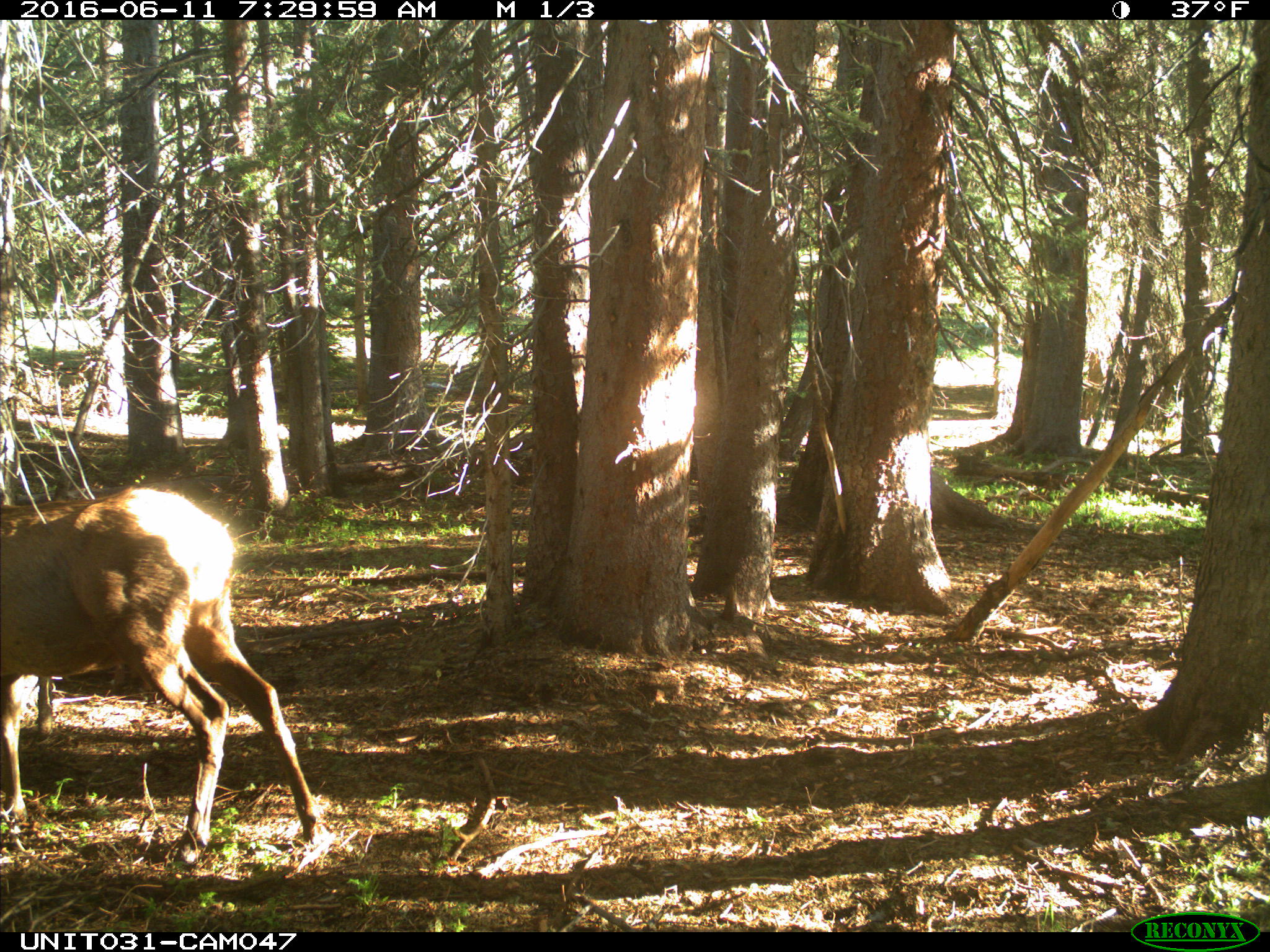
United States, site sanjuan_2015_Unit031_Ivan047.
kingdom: Animalia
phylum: Chordata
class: Mammalia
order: Artiodactyla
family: Cervidae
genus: Cervus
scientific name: Cervus elaphus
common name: red deer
Cervus elaphus (red deer).